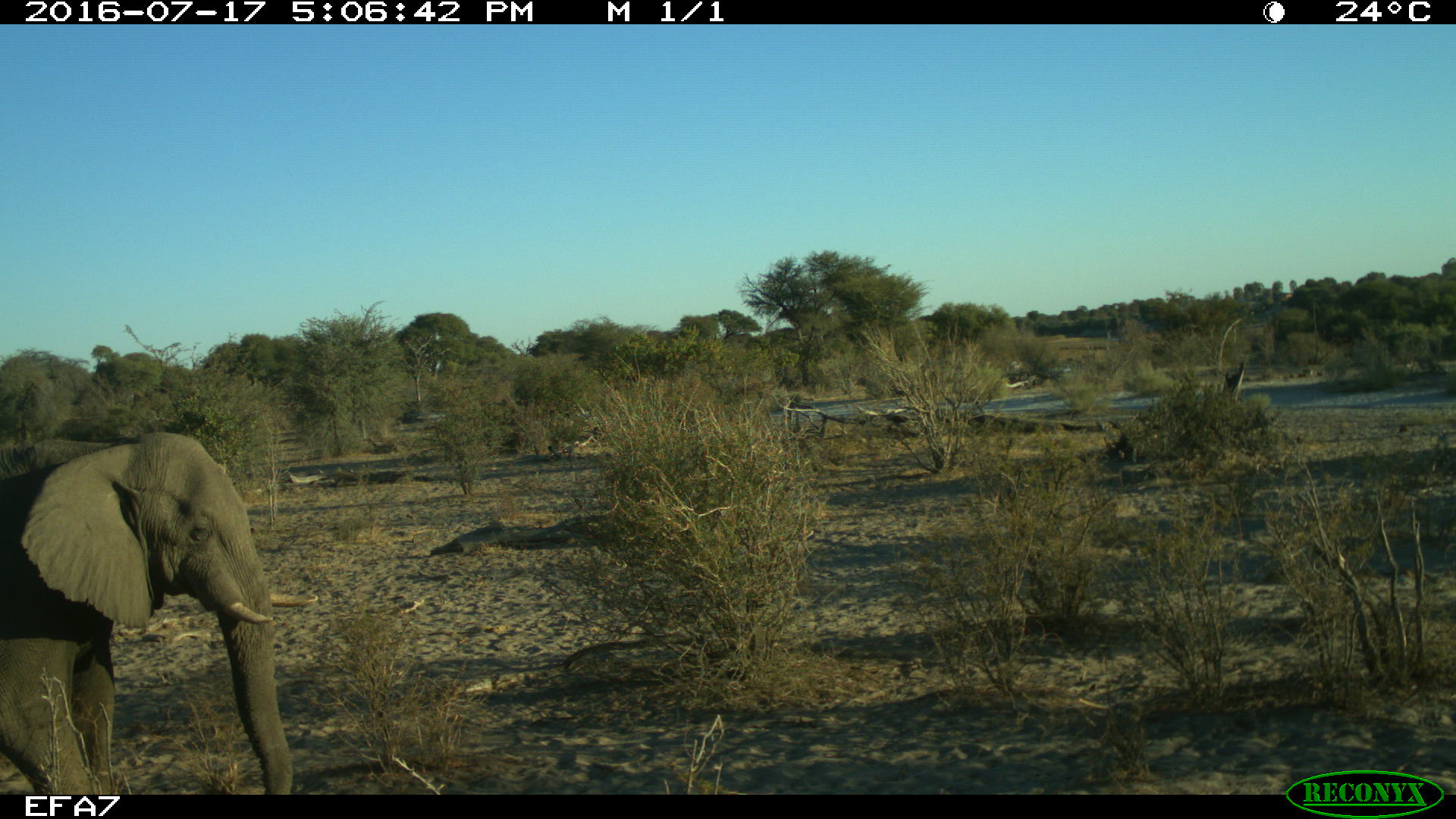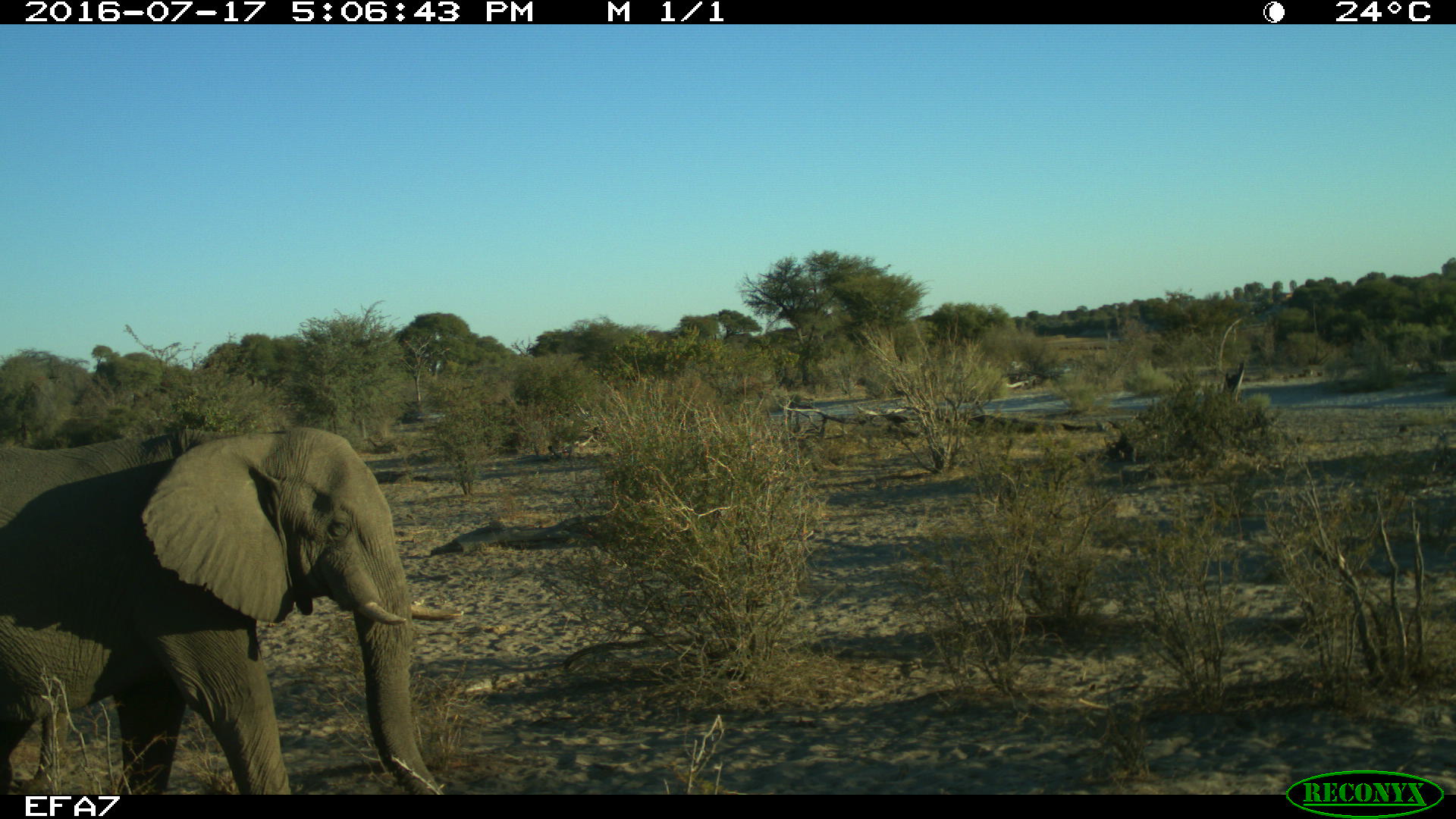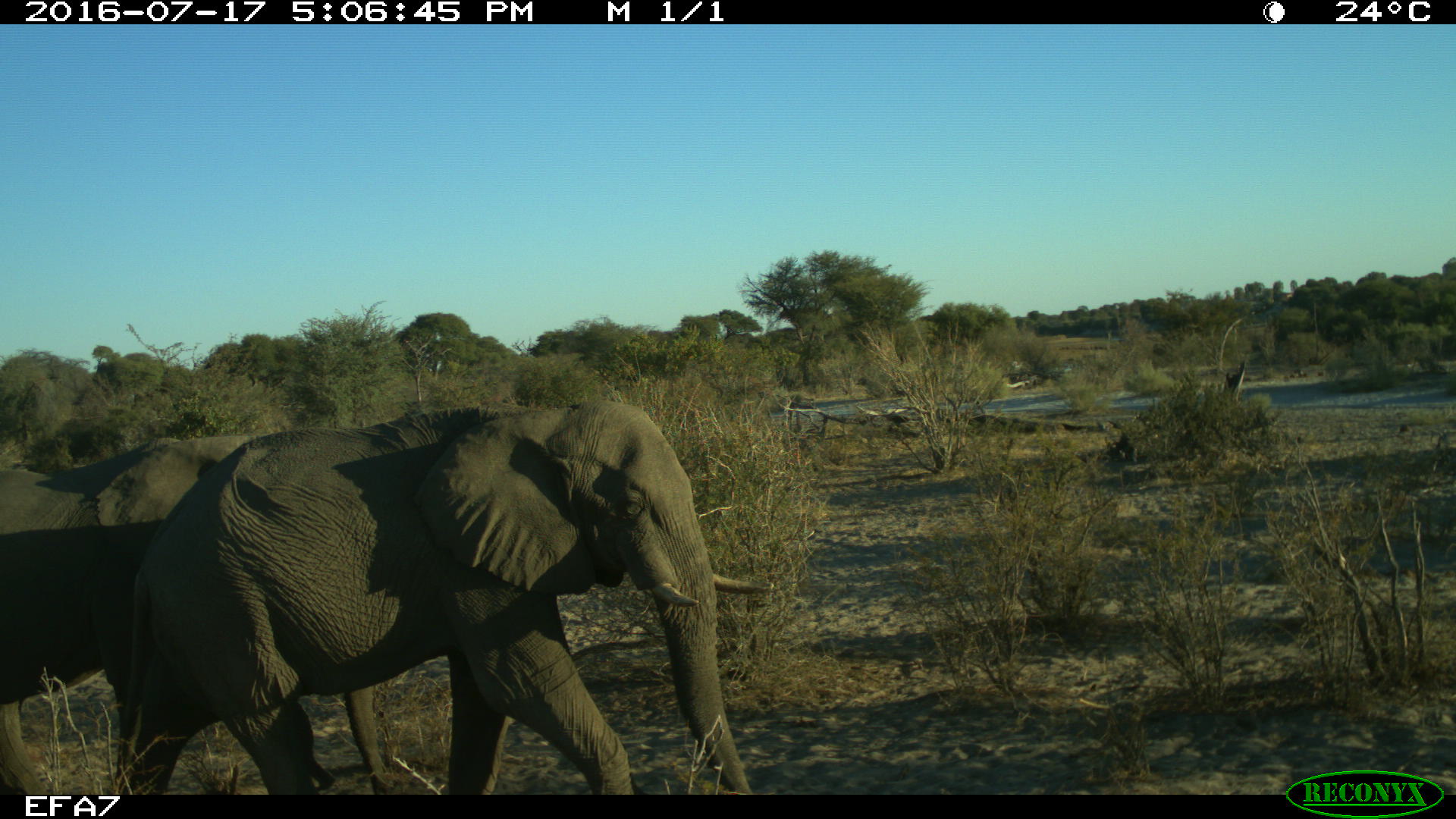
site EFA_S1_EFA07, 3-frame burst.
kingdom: Animalia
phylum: Chordata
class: Mammalia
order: Proboscidea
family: Elephantidae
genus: Loxodonta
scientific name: Loxodonta africana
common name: african bush elephant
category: elephant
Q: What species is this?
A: Elephant (african bush elephant) (Loxodonta africana).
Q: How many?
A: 2.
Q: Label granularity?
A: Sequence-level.